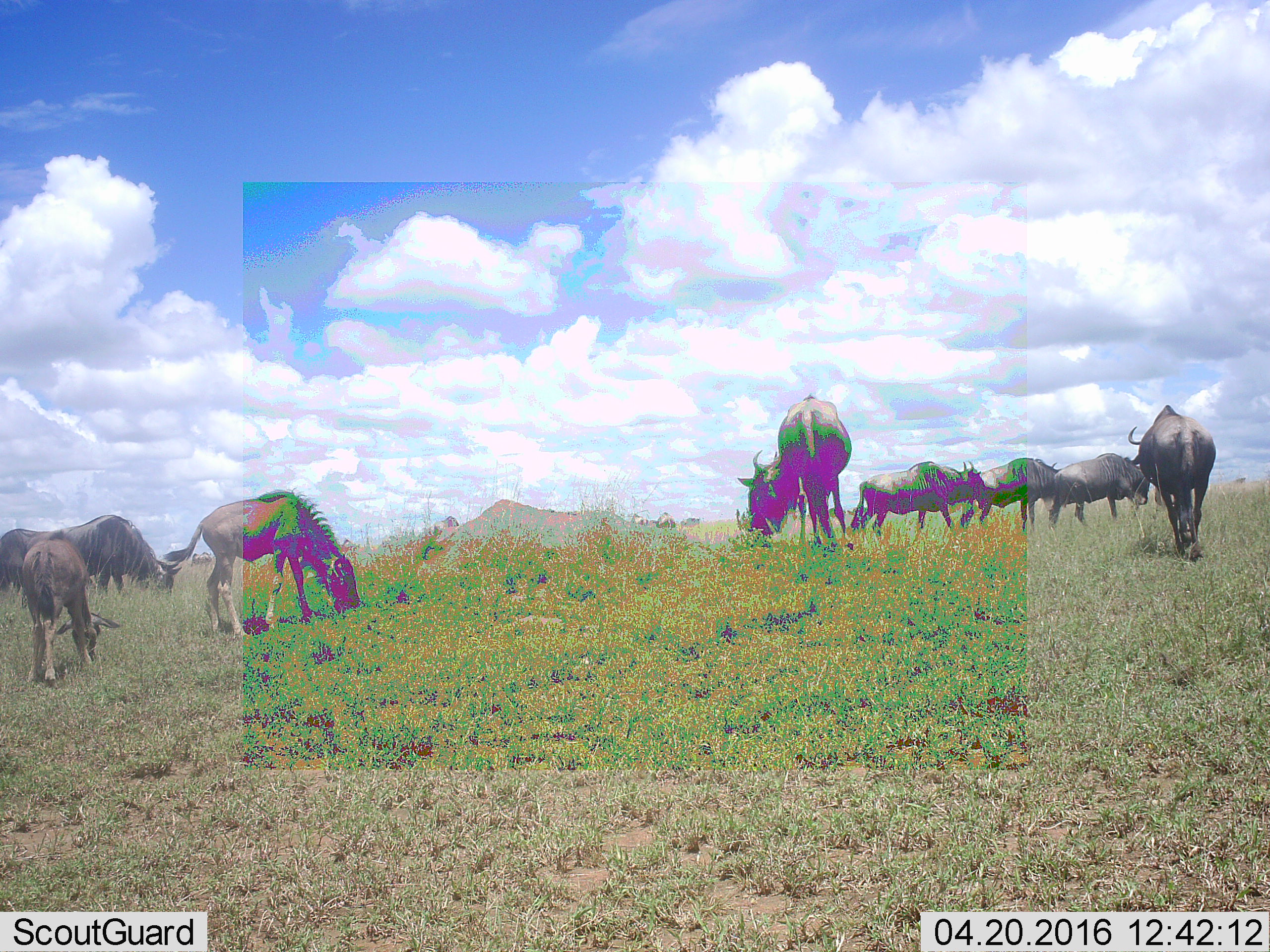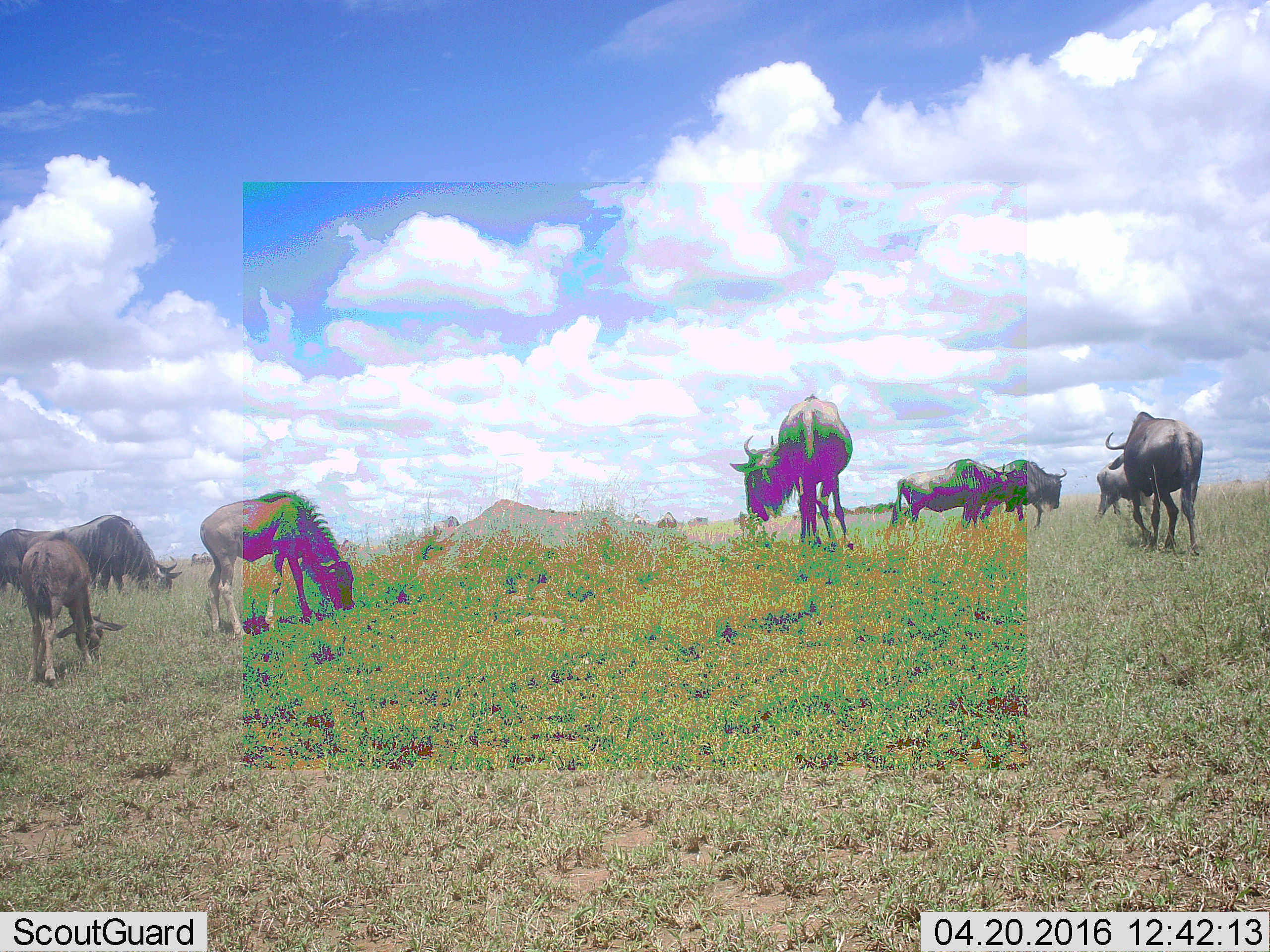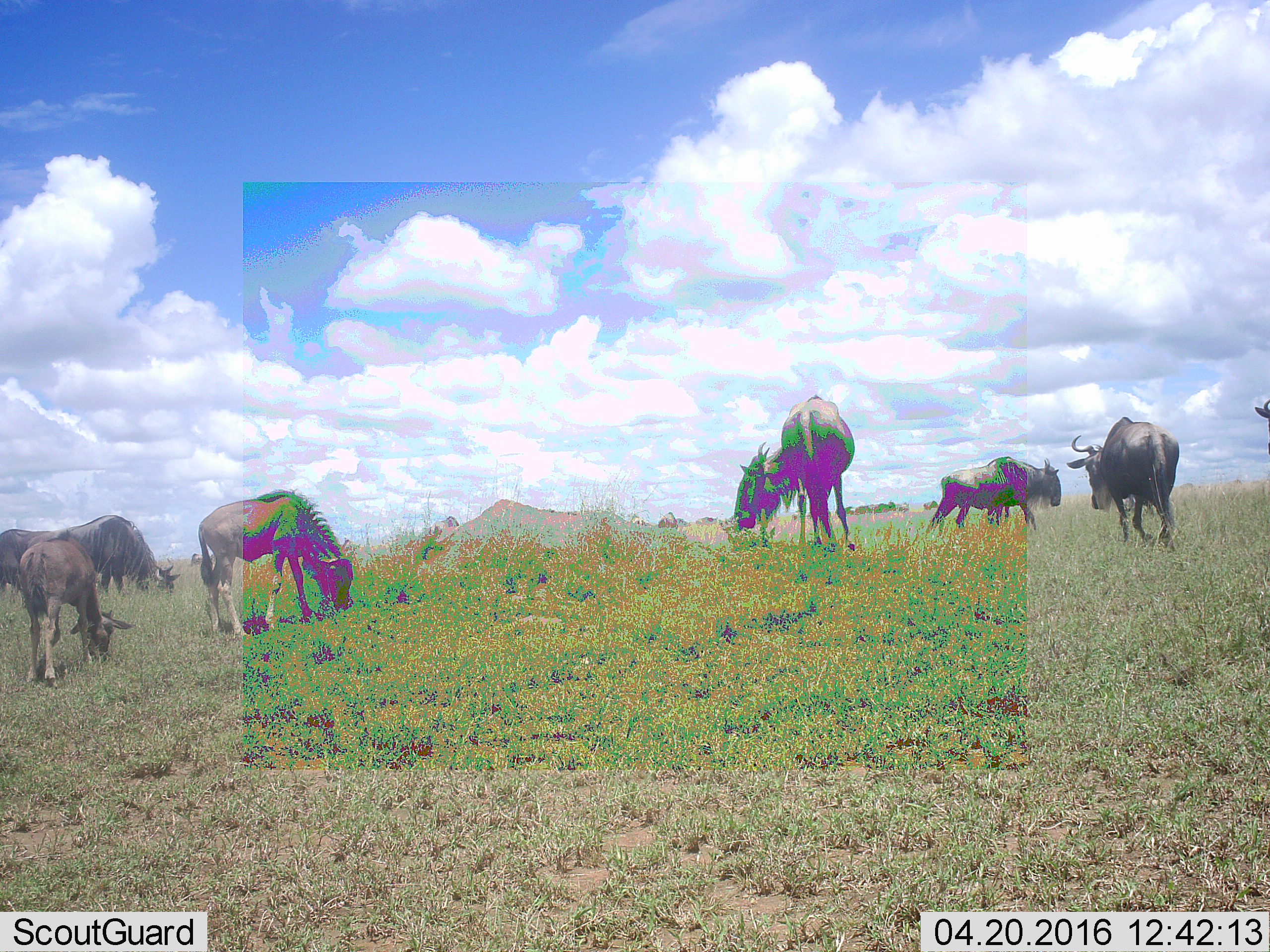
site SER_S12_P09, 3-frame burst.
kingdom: Animalia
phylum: Chordata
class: Mammalia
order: Artiodactyla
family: Bovidae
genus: Connochaetes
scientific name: Connochaetes taurinus taurinus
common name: blue wildebeest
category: wildebeestblue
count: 11-50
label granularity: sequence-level